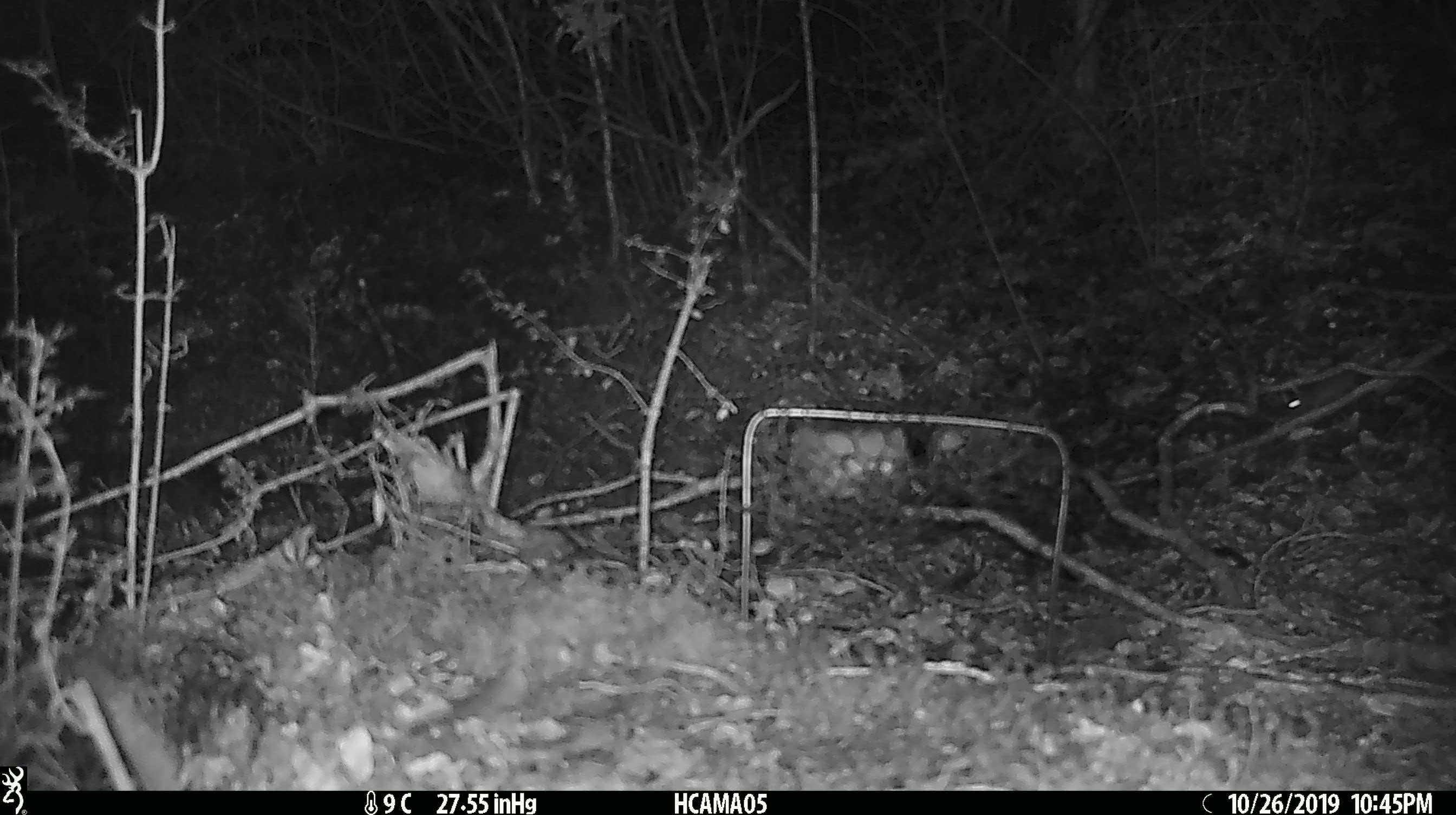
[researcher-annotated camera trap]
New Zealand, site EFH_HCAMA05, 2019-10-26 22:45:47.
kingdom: Animalia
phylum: Chordata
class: Mammalia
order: Rodentia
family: Muridae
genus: Mus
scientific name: Mus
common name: mouse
Mouse (Mus).